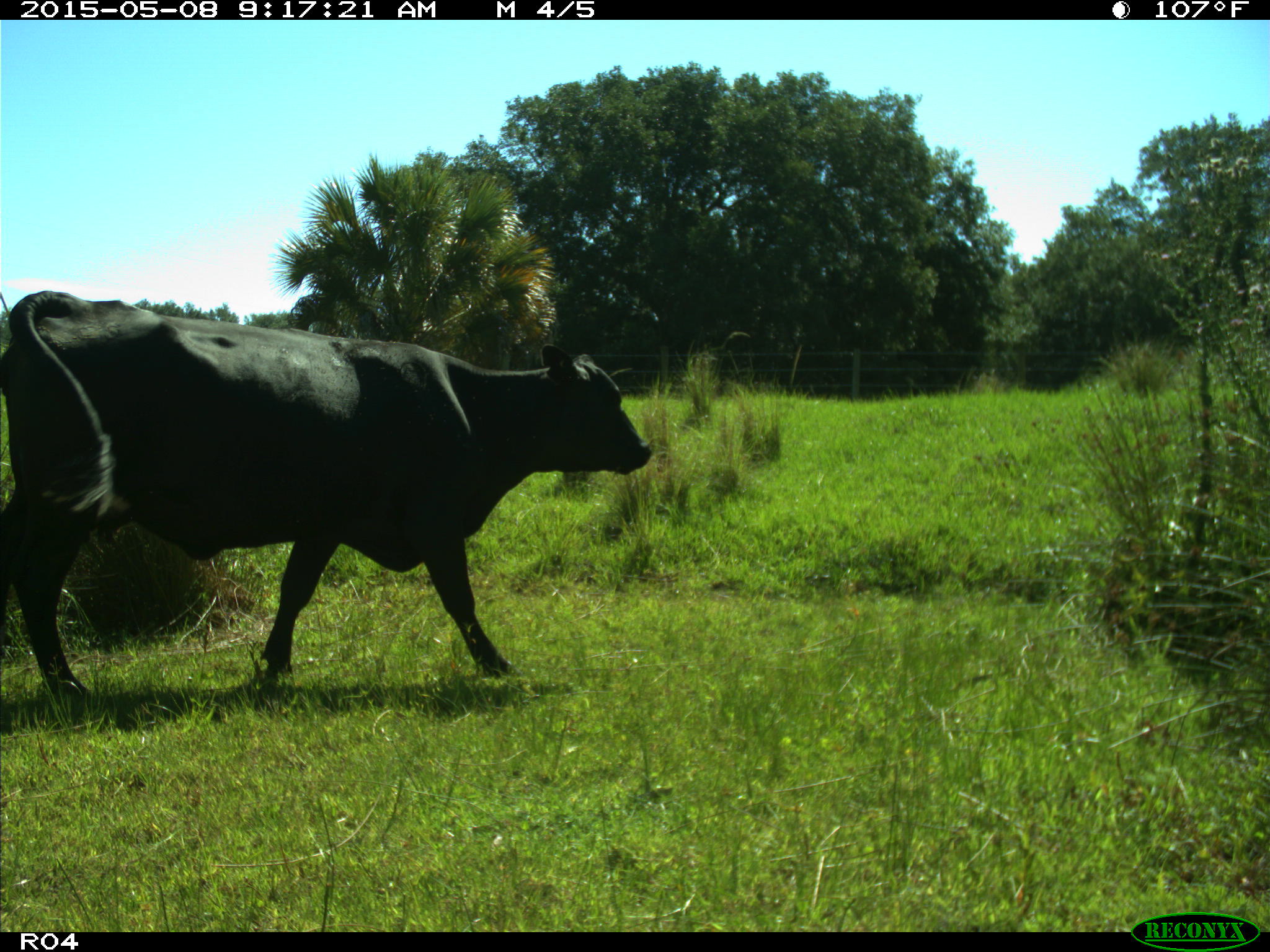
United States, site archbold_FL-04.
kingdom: Animalia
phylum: Chordata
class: Mammalia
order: Artiodactyla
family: Bovidae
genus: Bos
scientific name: Bos taurus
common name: domestic cow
Bos taurus (domestic cow).